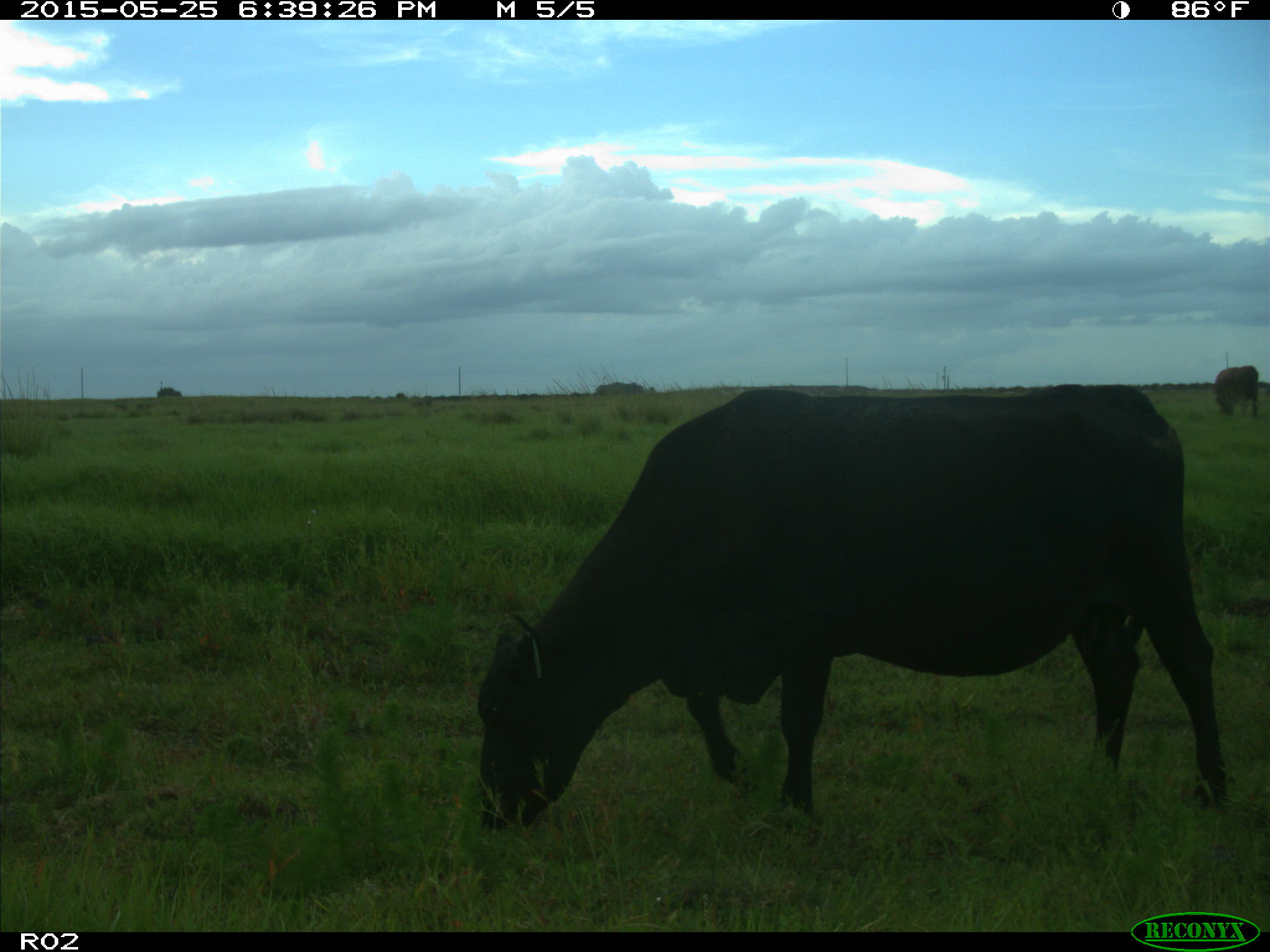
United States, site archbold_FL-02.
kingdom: Animalia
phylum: Chordata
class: Mammalia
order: Artiodactyla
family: Bovidae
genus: Bos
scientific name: Bos taurus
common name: domestic cow